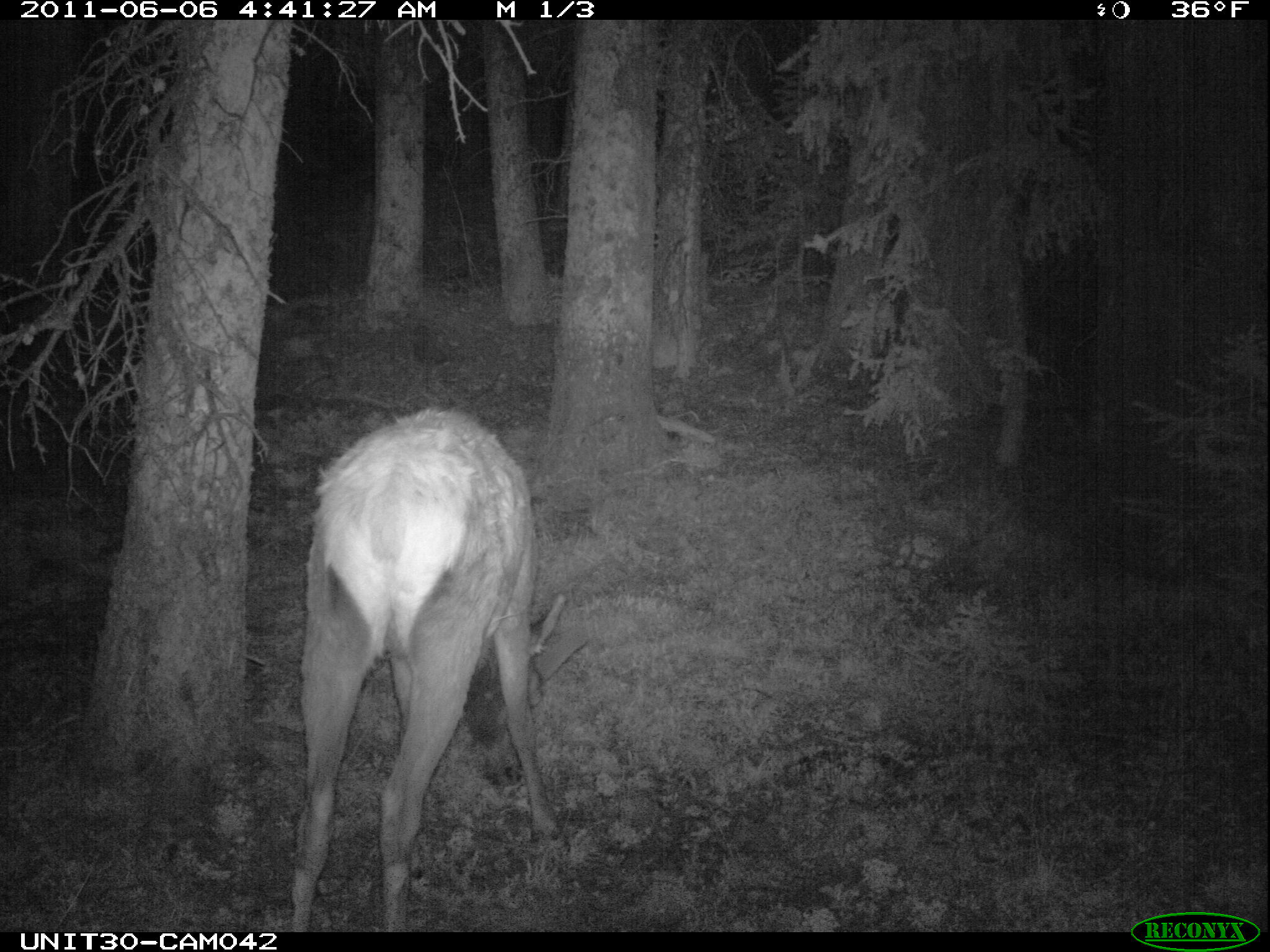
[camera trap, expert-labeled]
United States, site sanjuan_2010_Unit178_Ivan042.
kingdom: Animalia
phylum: Chordata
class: Mammalia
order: Artiodactyla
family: Cervidae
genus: Cervus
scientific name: Cervus elaphus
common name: red deer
Cervus elaphus (red deer).